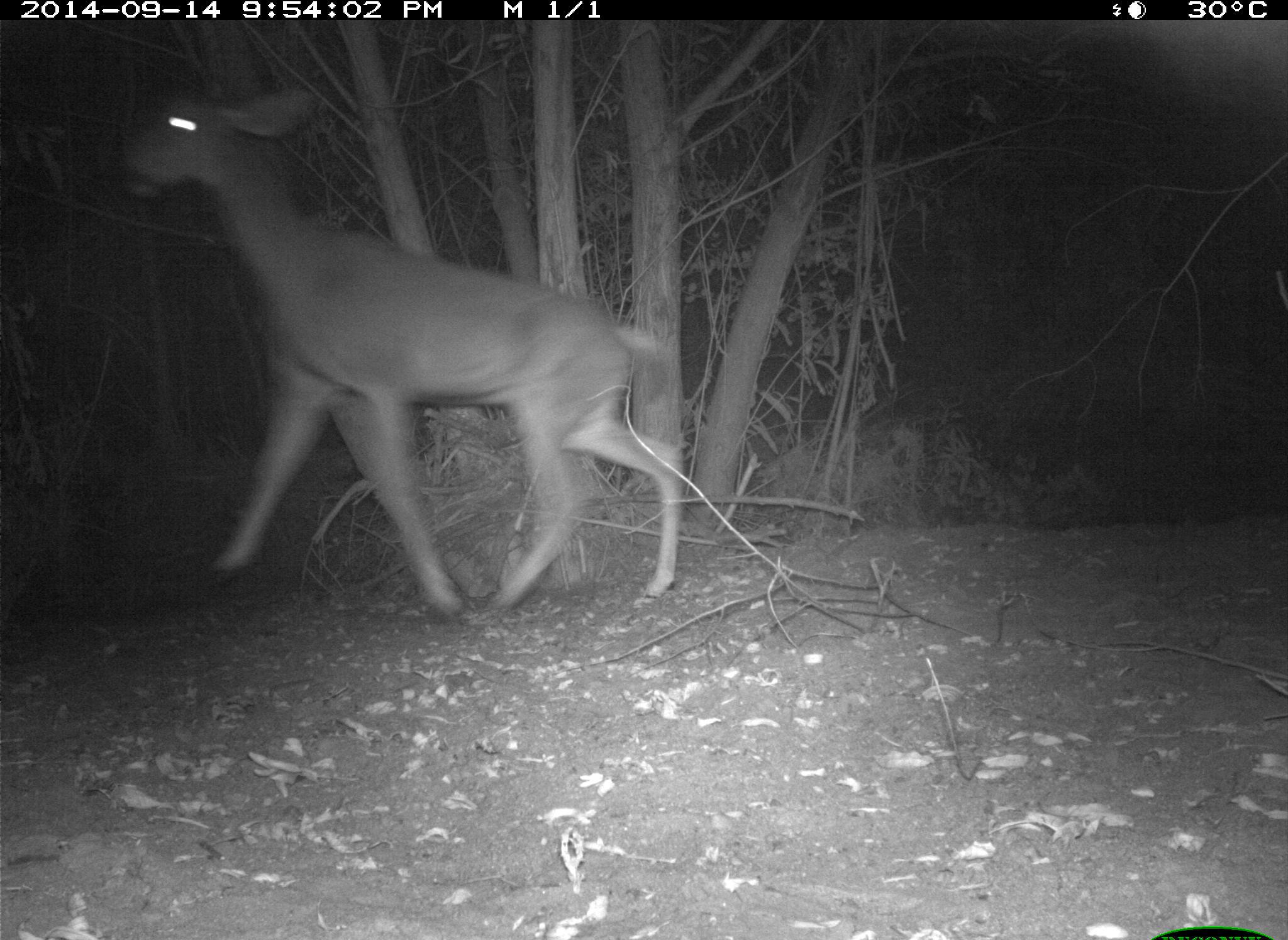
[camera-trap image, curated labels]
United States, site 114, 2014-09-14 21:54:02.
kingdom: Animalia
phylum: Chordata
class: Mammalia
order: Artiodactyla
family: Cervidae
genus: Odocoileus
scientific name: Odocoileus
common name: deer